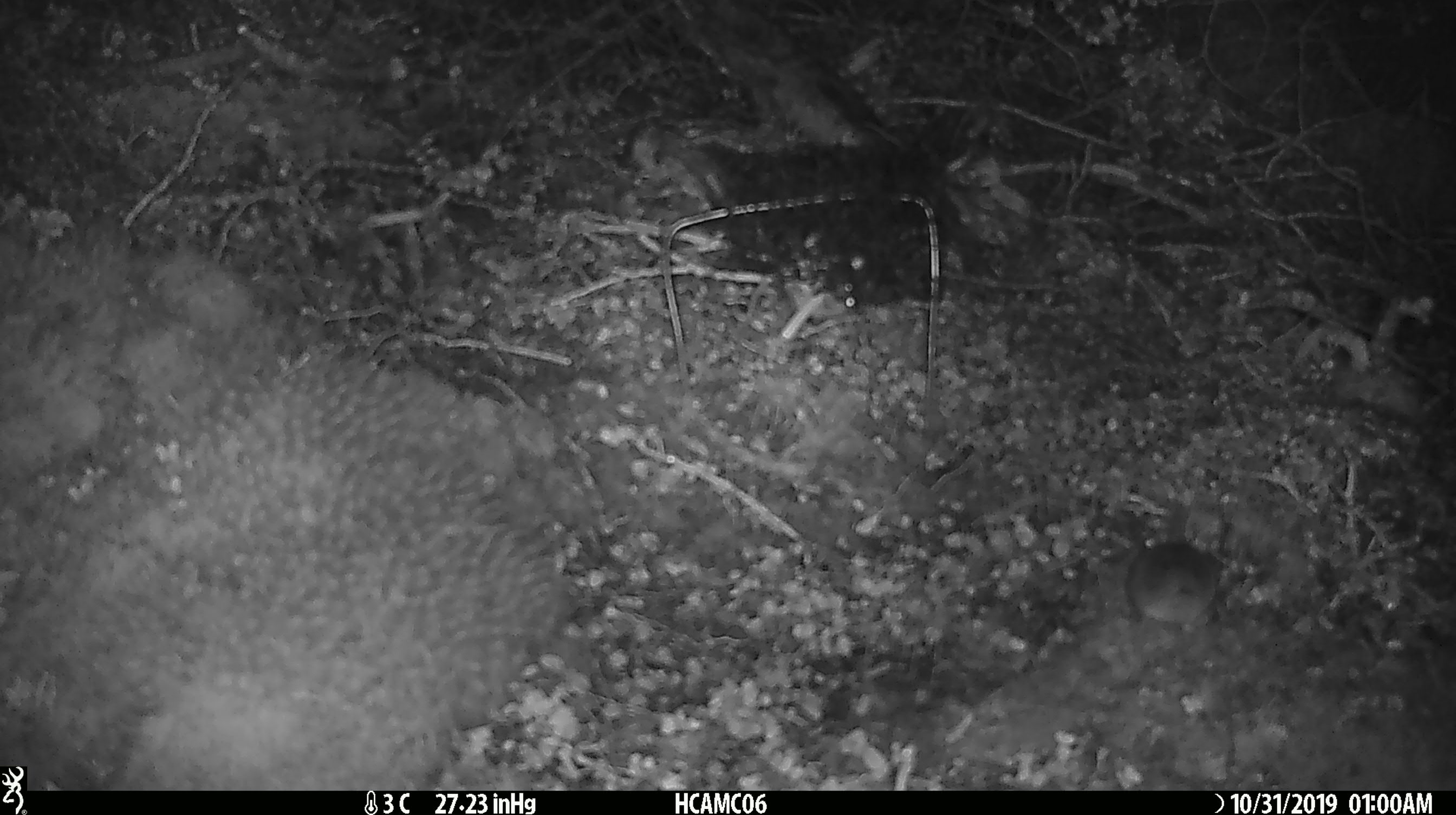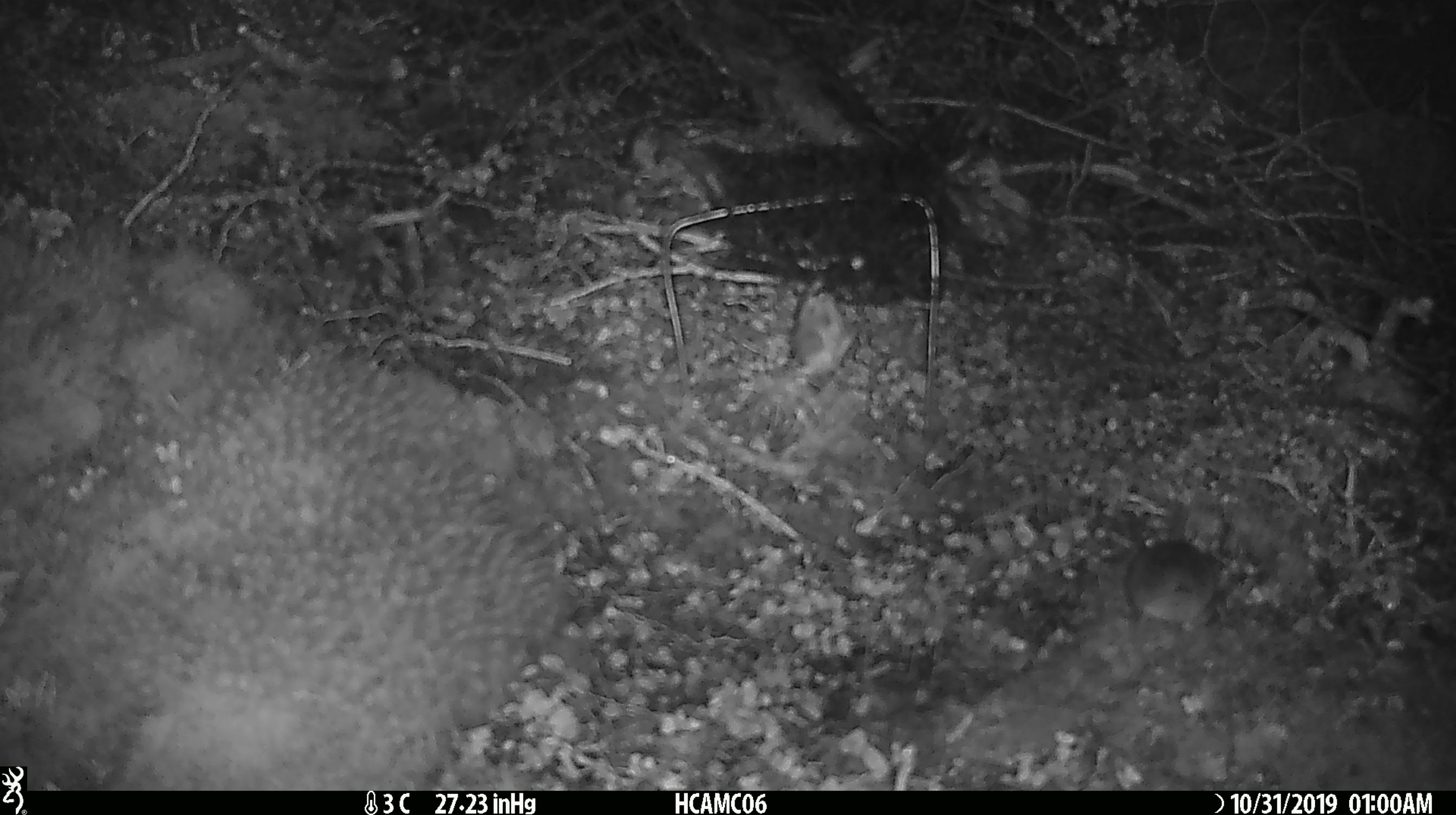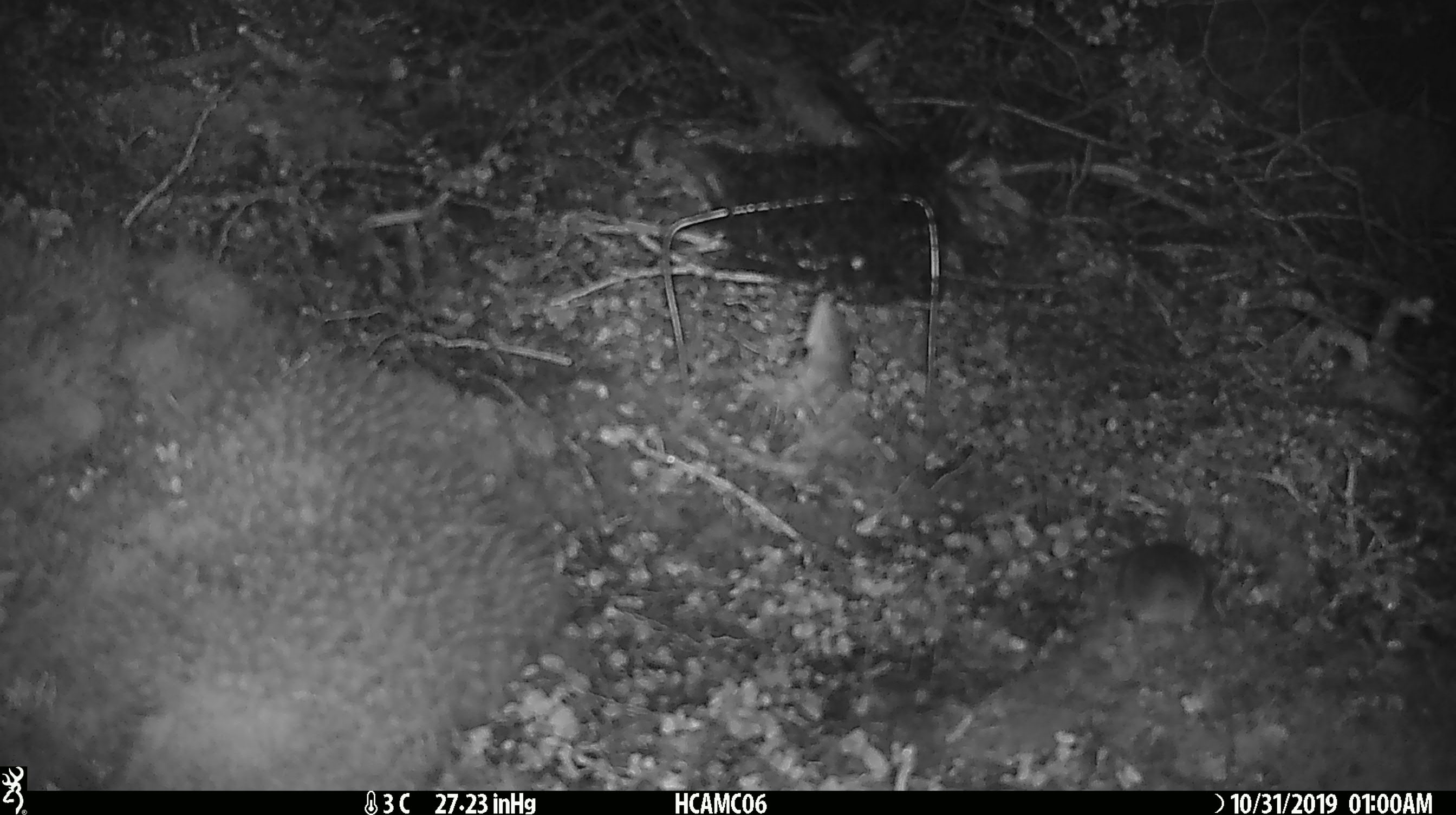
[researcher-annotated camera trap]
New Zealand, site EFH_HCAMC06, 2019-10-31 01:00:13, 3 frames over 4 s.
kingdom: Animalia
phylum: Chordata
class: Mammalia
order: Rodentia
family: Muridae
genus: Mus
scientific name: Mus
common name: mouse